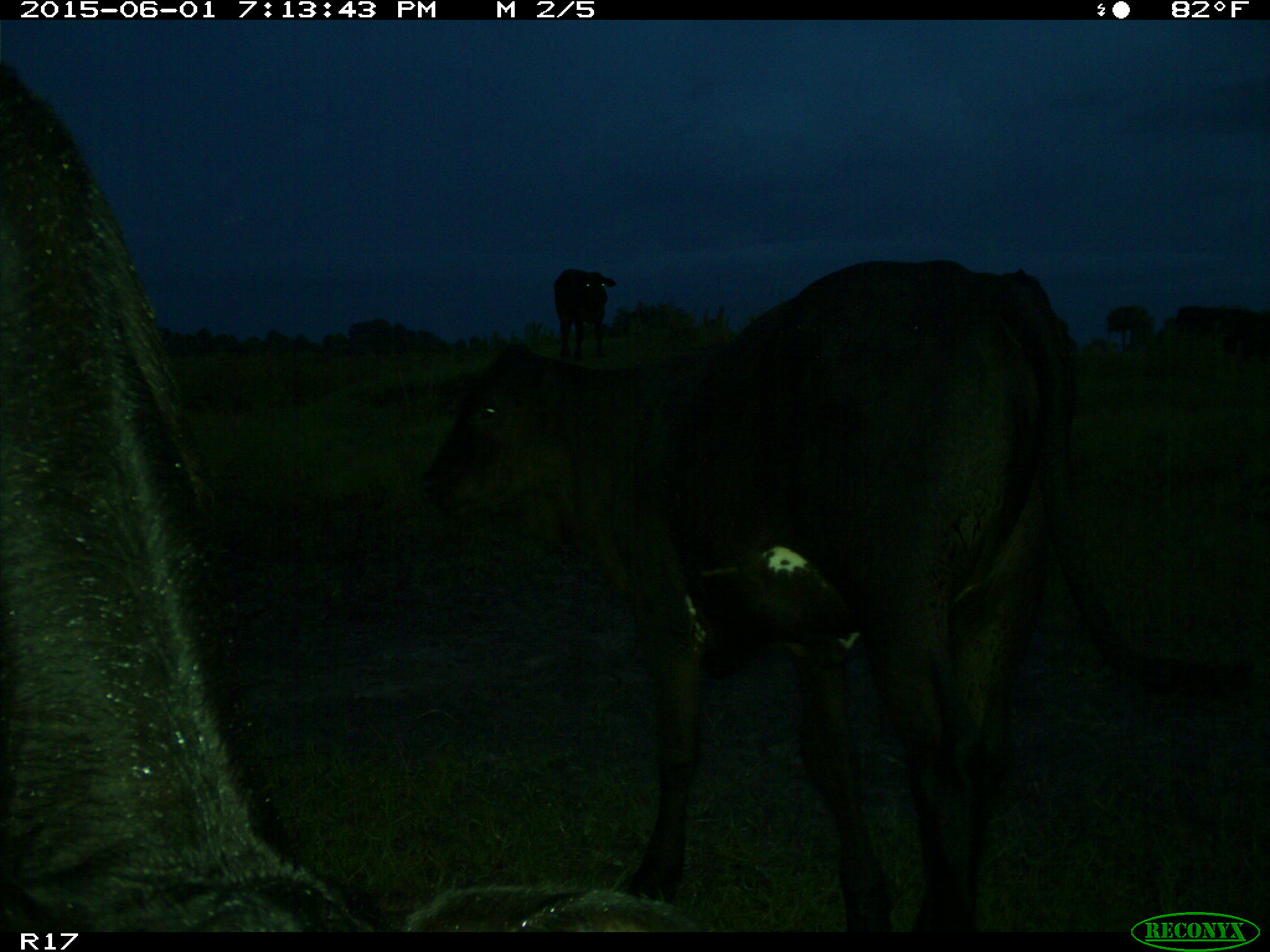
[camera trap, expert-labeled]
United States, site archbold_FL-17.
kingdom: Animalia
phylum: Chordata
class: Mammalia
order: Artiodactyla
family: Bovidae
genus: Bos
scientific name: Bos taurus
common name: domestic cow